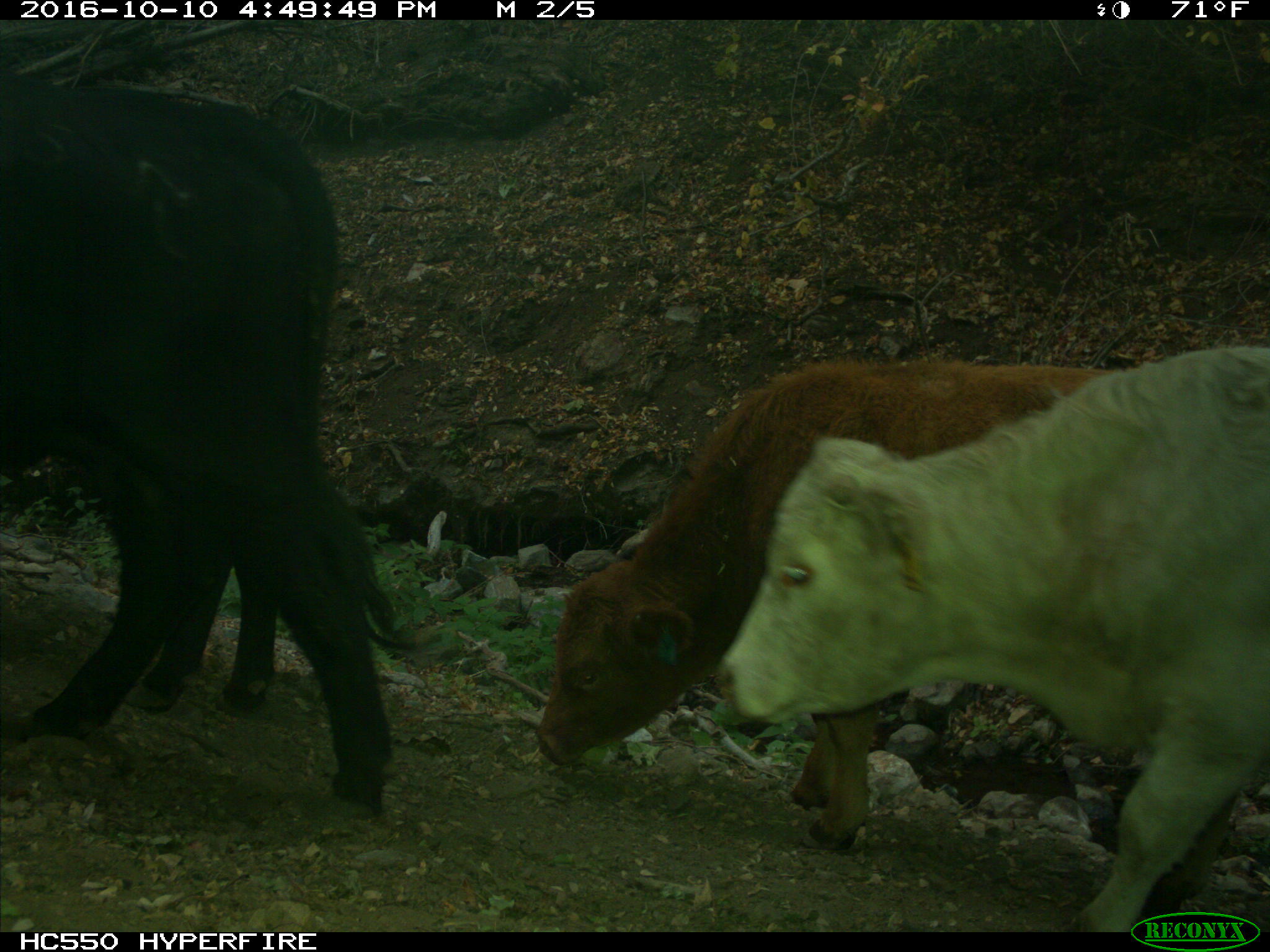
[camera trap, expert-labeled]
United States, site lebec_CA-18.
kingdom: Animalia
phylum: Chordata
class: Mammalia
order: Artiodactyla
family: Bovidae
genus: Bos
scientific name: Bos taurus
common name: domestic cow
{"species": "Bos taurus (domestic cow)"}